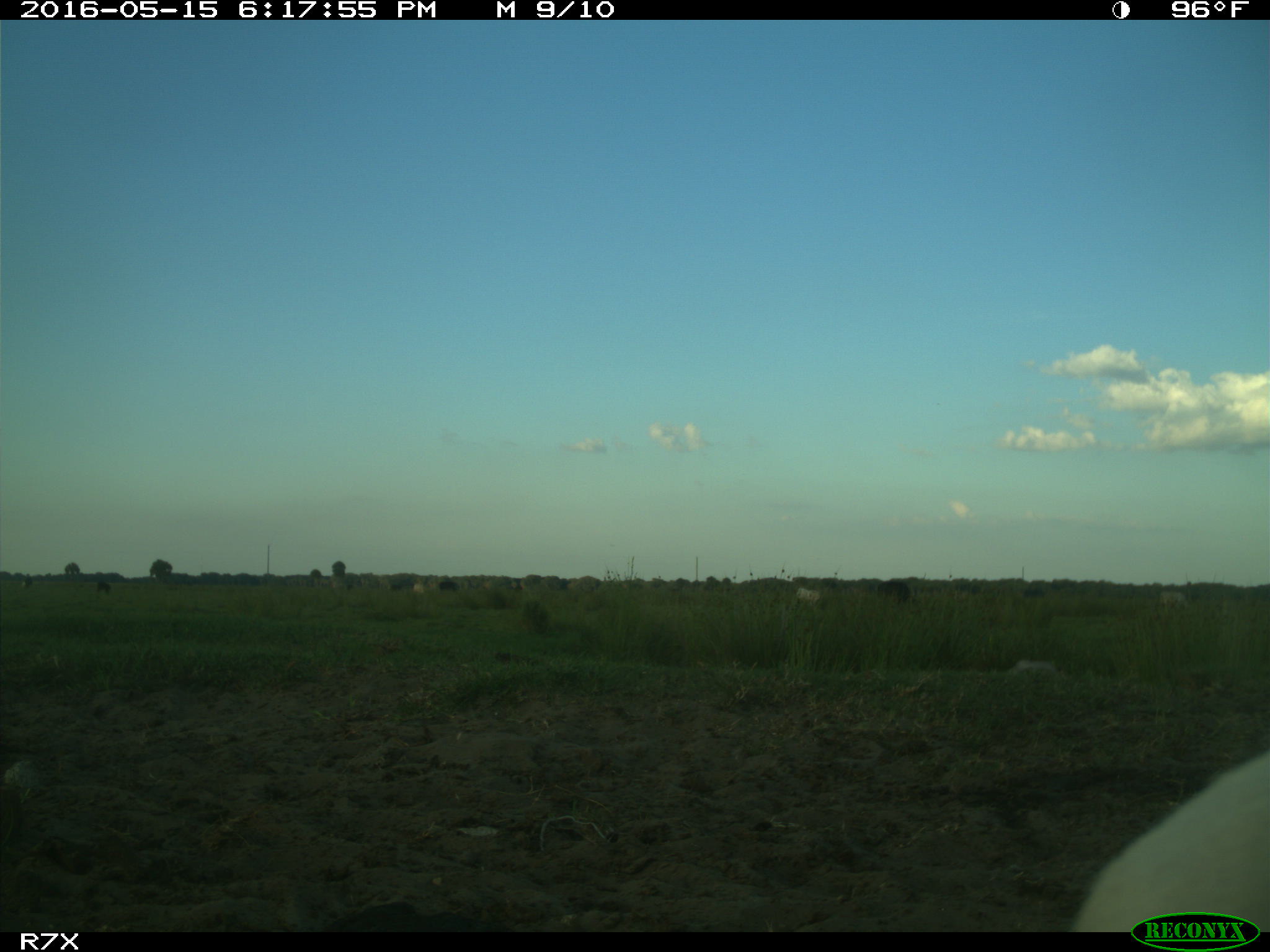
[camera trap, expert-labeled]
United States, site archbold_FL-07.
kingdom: Animalia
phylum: Chordata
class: Mammalia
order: Artiodactyla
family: Bovidae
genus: Bos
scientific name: Bos taurus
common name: domestic cow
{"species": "Bos taurus (domestic cow)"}